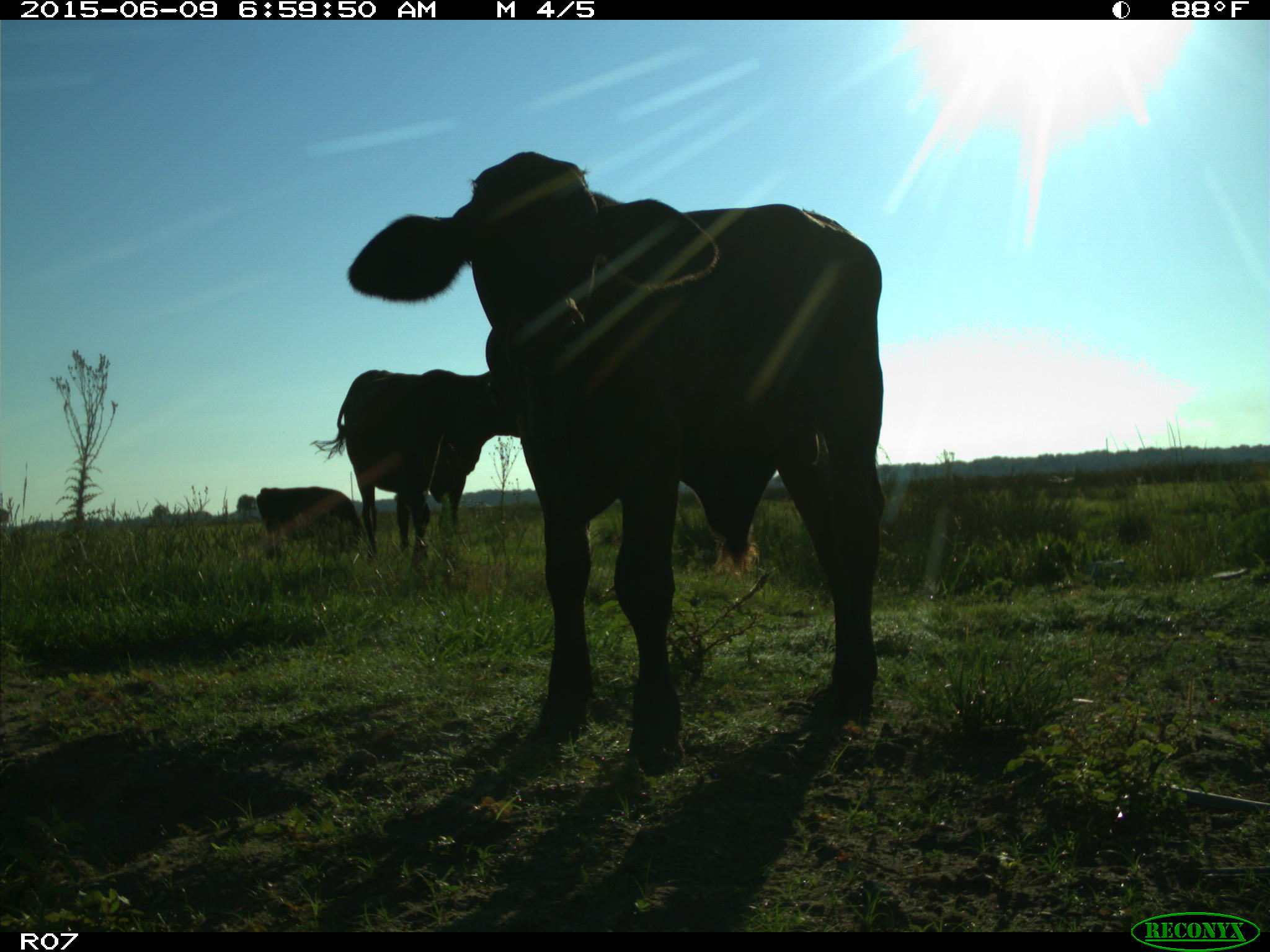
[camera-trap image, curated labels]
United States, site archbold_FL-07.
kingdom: Animalia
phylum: Chordata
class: Mammalia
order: Artiodactyla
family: Bovidae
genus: Bos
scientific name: Bos taurus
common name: domestic cow